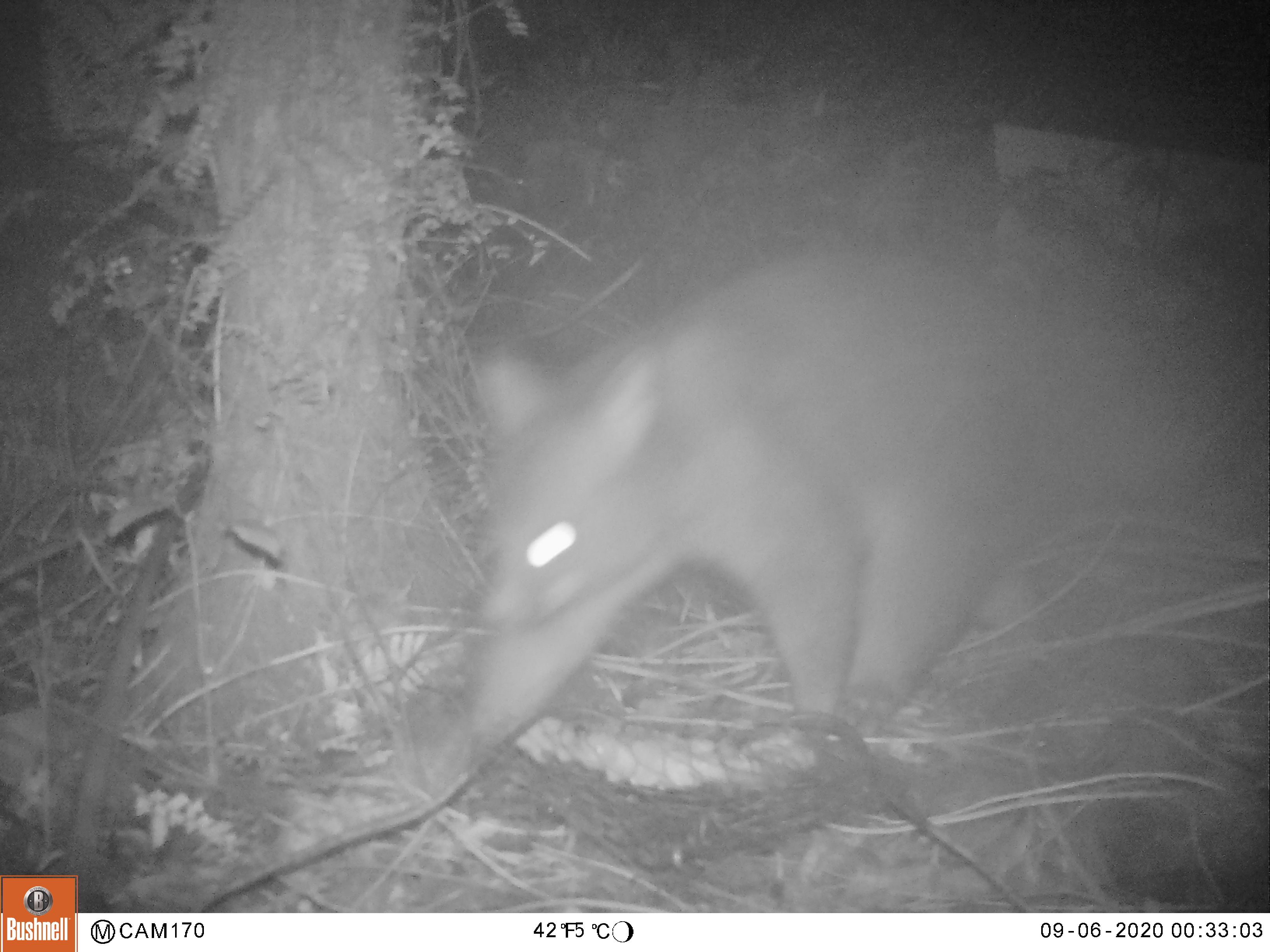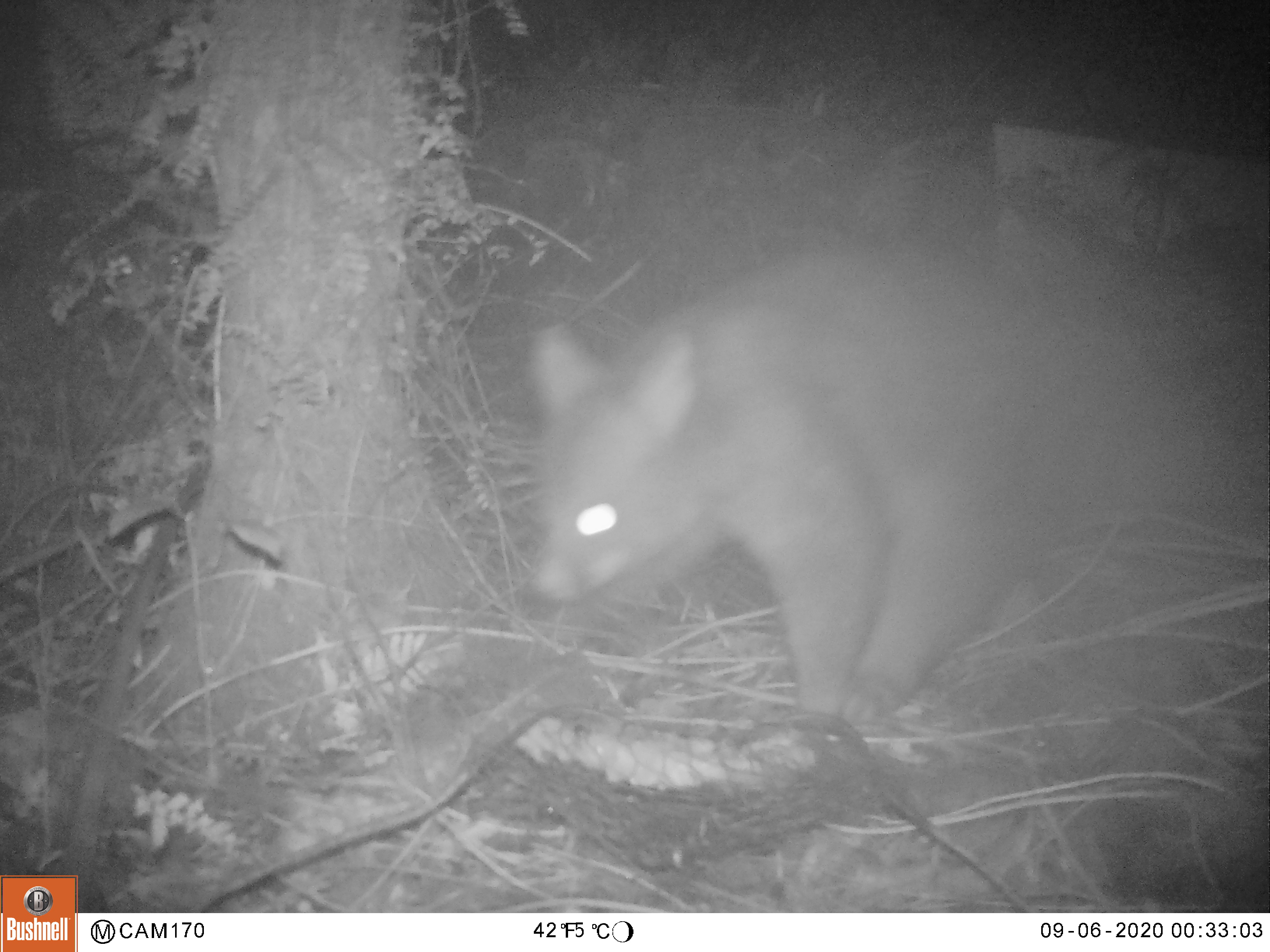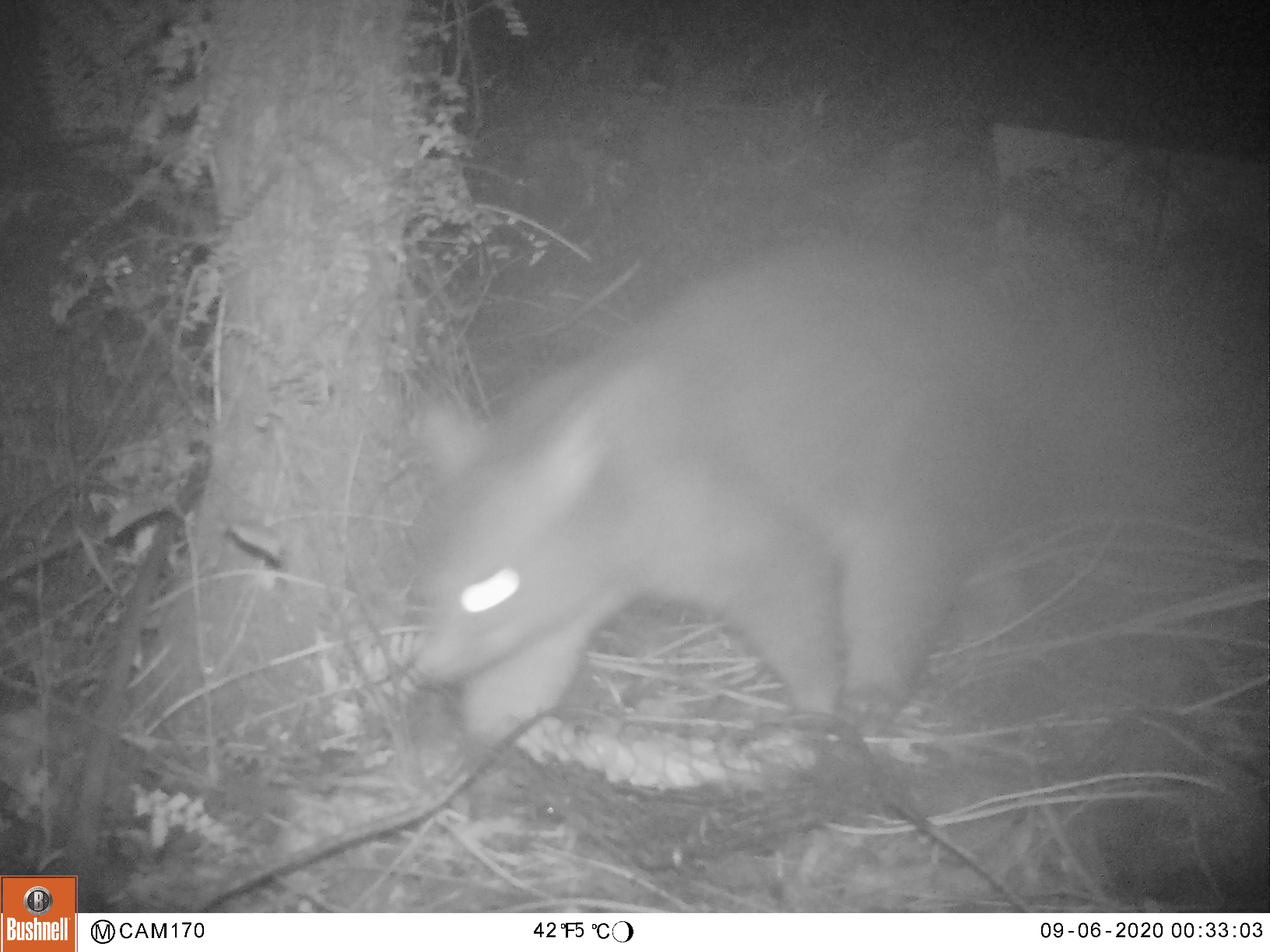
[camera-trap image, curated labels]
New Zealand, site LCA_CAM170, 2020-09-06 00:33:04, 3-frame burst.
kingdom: Animalia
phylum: Chordata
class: Mammalia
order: Diprotodontia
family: Phalangeridae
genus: Trichosurus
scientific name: Trichosurus vulpecula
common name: common brushtail possum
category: possum